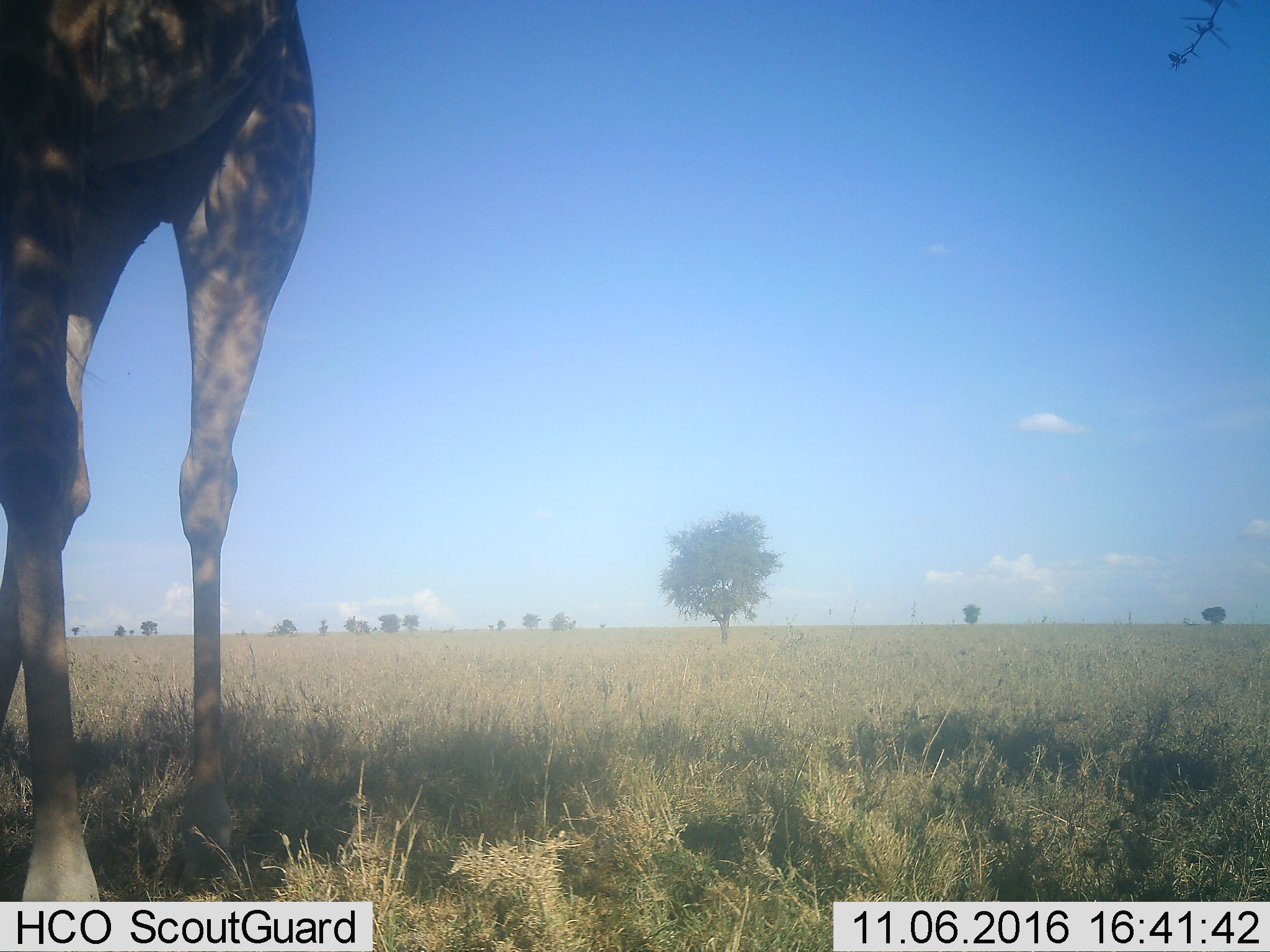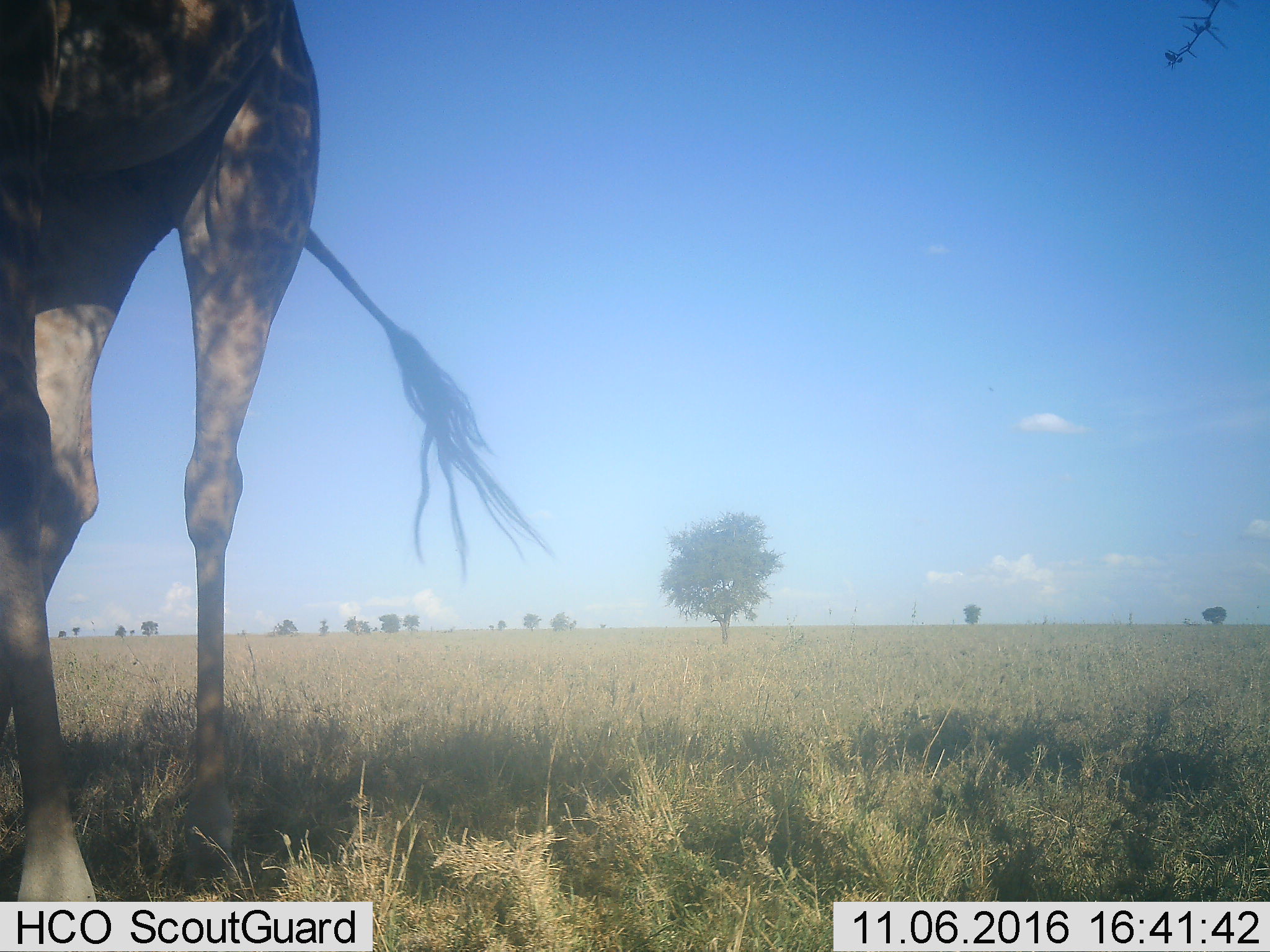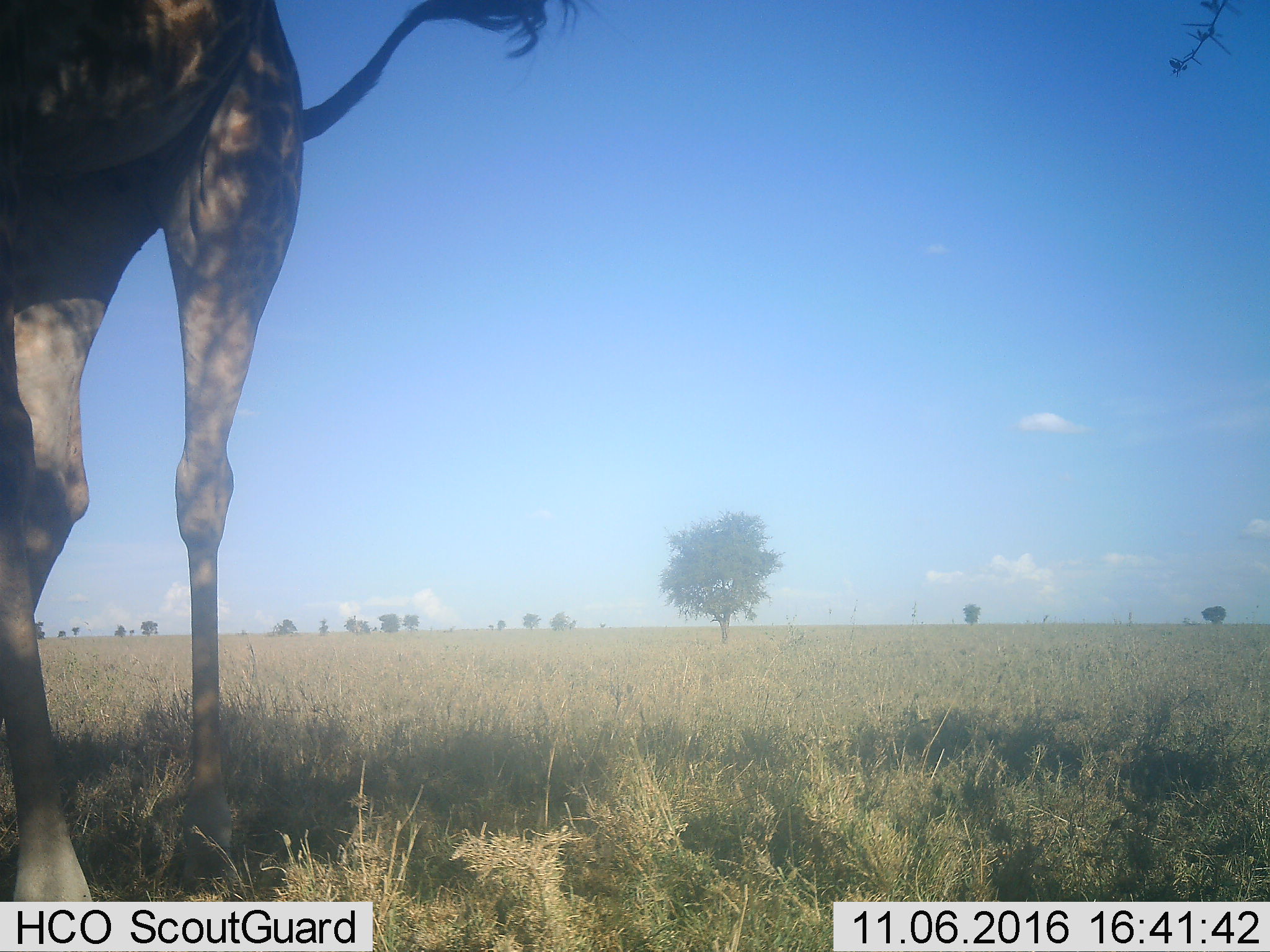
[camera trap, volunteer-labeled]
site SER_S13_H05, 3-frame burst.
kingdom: Animalia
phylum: Chordata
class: Mammalia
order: Artiodactyla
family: Giraffidae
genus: Giraffa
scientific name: Giraffa camelopardalis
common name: giraffe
Giraffe (Giraffa camelopardalis), count 1. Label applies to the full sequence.